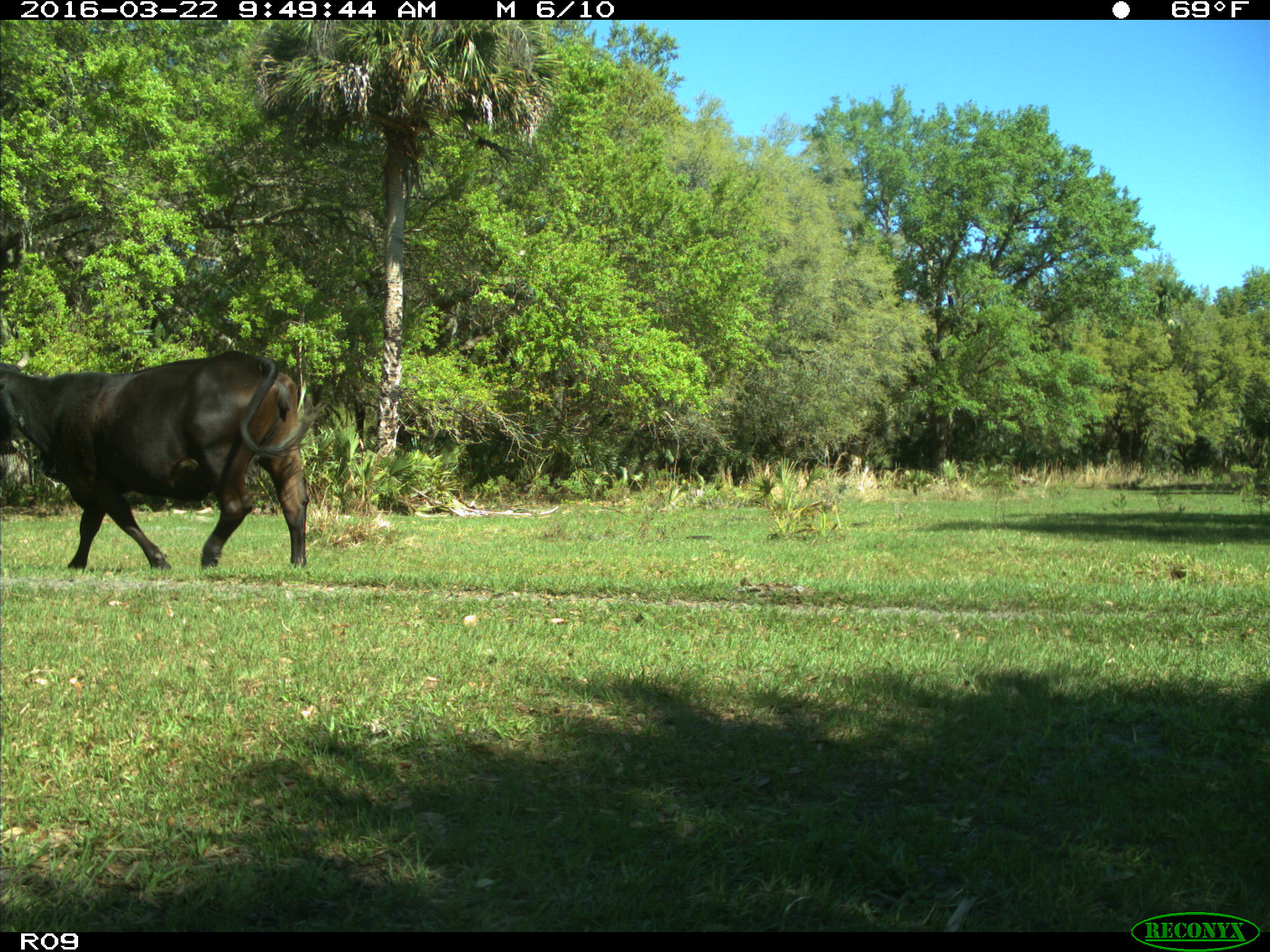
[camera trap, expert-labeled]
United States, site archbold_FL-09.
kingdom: Animalia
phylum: Chordata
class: Mammalia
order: Artiodactyla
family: Bovidae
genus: Bos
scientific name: Bos taurus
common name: domestic cow